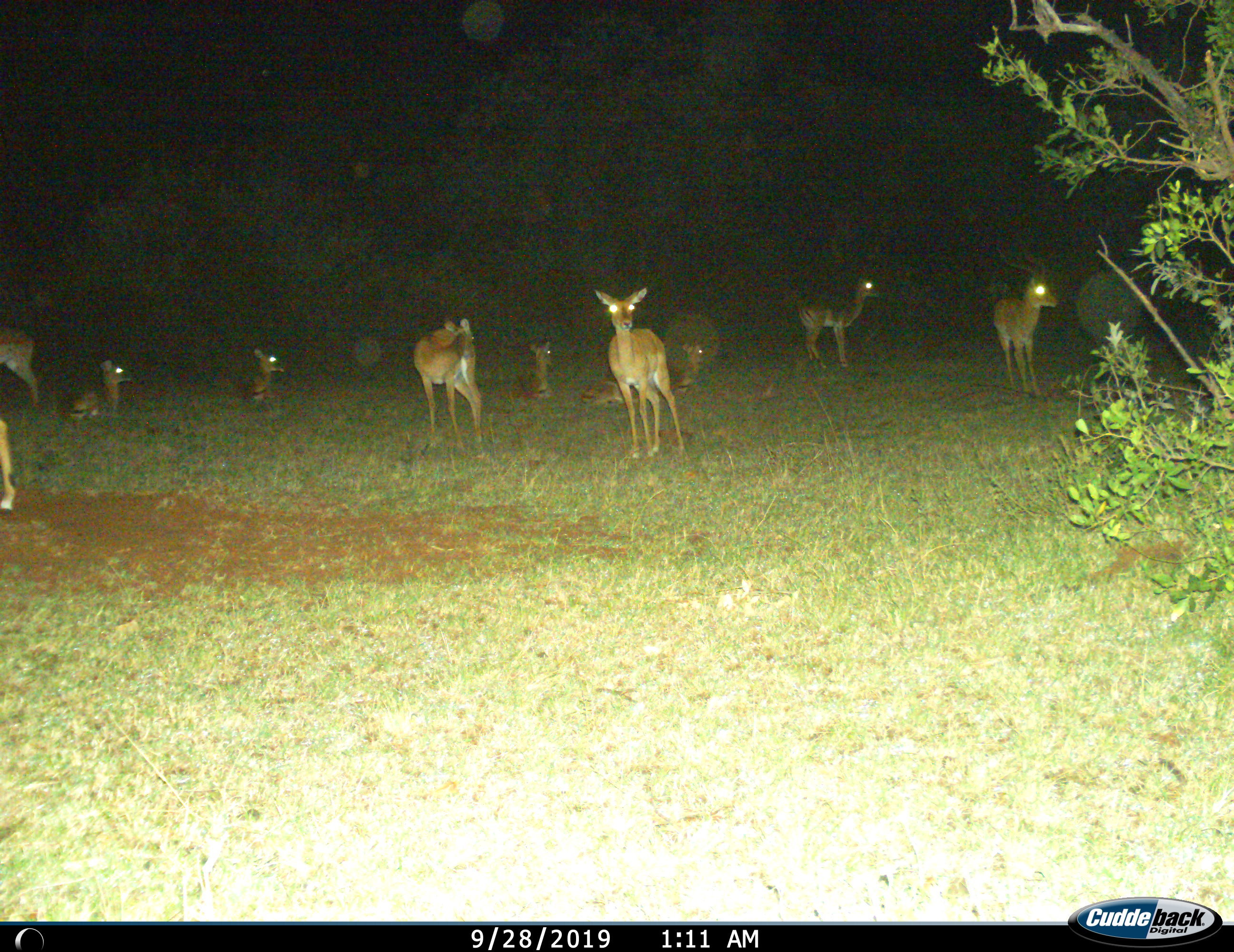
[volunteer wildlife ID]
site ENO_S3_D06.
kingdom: Animalia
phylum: Chordata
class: Mammalia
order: Artiodactyla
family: Bovidae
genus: Aepyceros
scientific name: Aepyceros melampus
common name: impala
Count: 10.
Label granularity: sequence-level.